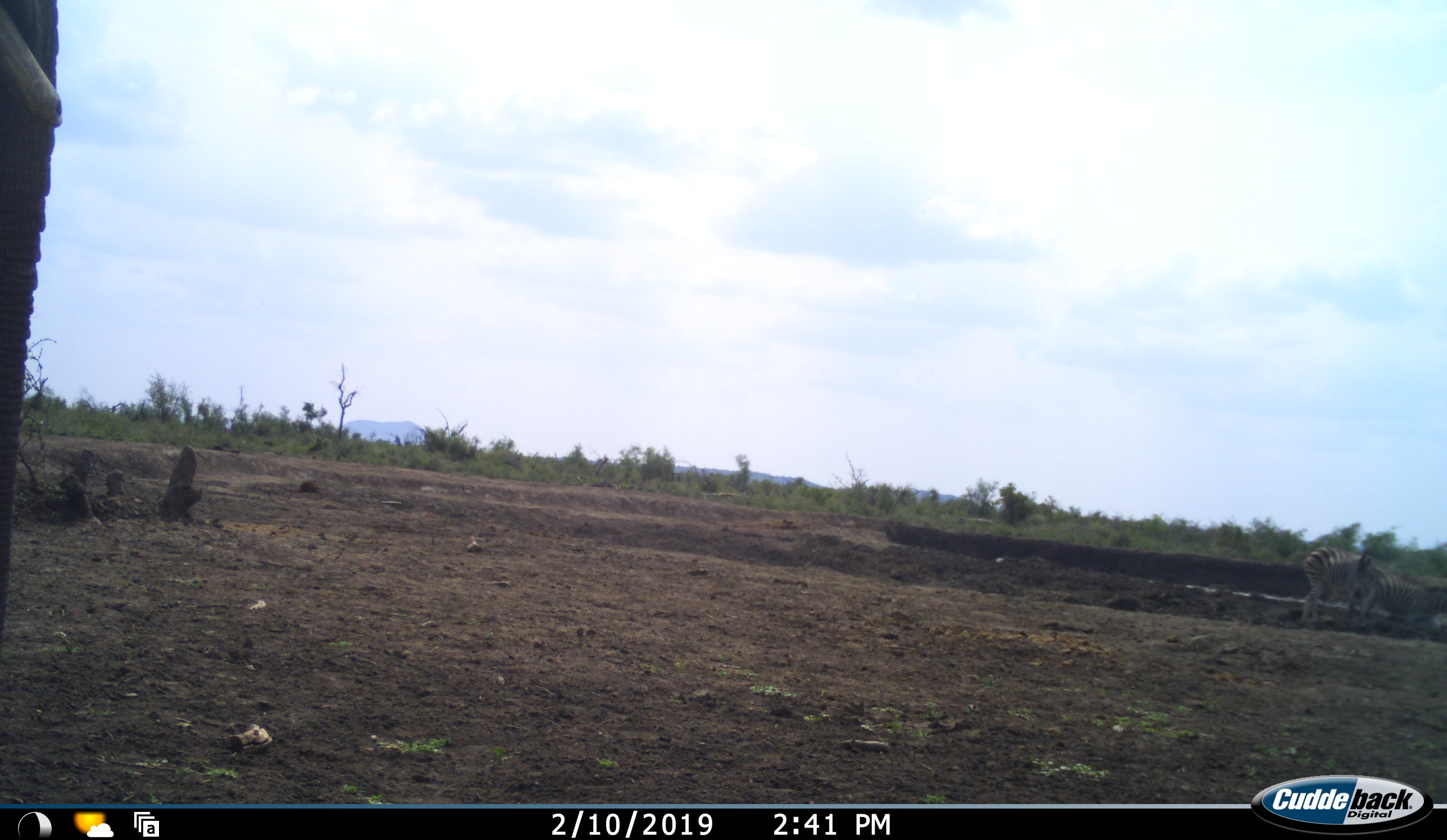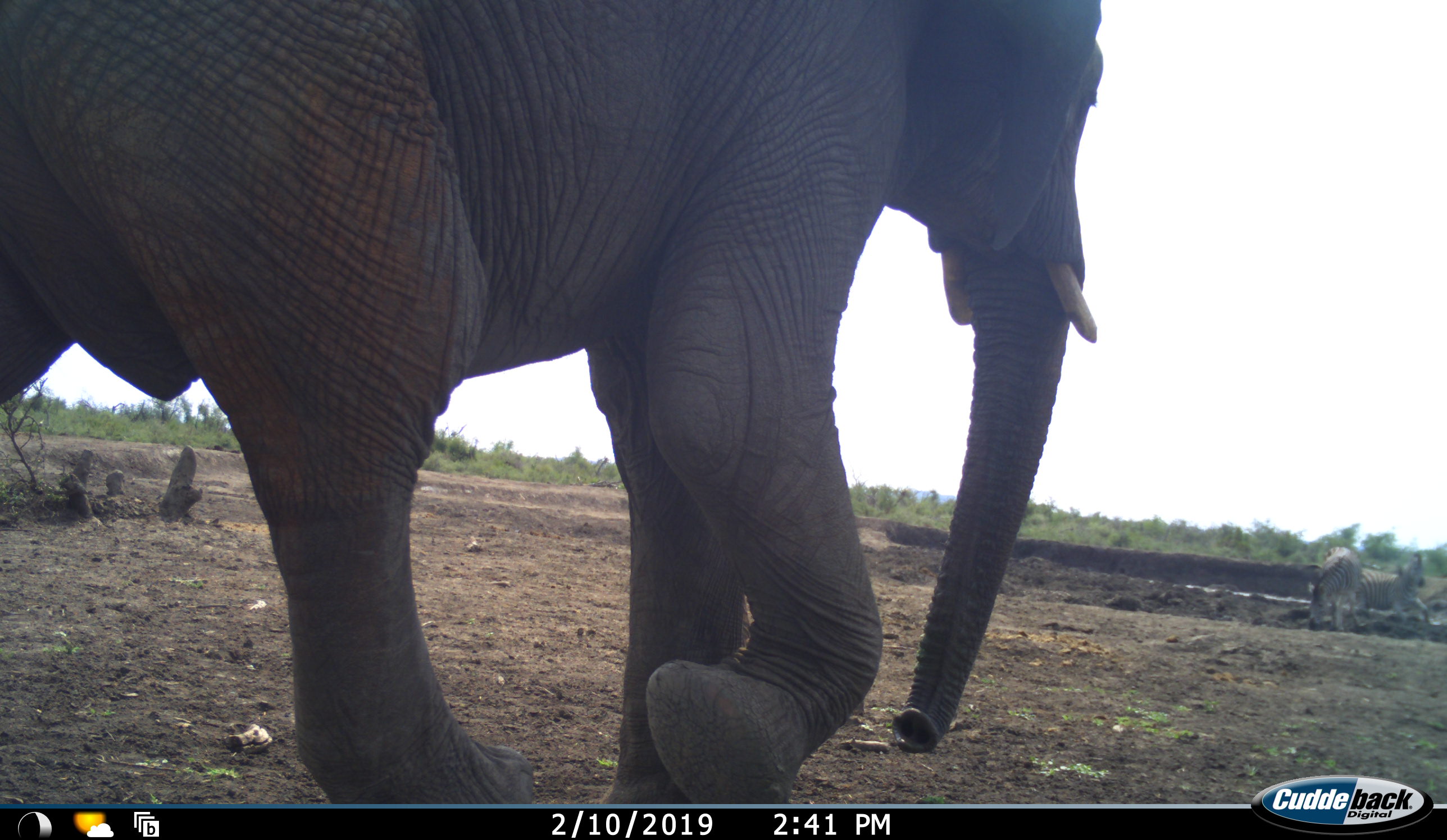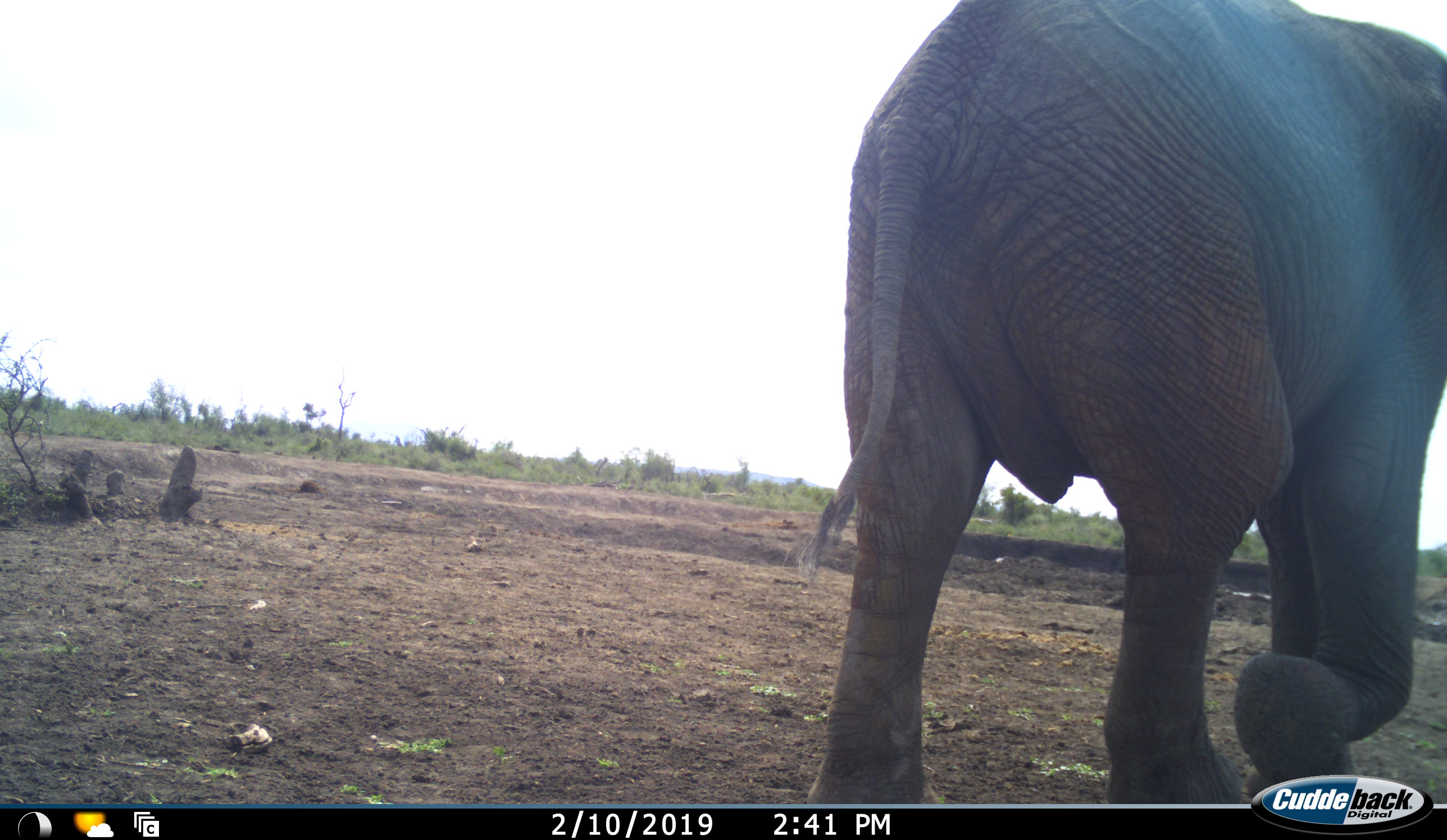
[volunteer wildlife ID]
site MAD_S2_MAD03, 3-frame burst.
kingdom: Animalia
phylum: Chordata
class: Mammalia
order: Proboscidea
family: Elephantidae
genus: Loxodonta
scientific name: Loxodonta africana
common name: african bush elephant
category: elephant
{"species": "elephant (african bush elephant) (Loxodonta africana)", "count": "1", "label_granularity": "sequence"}